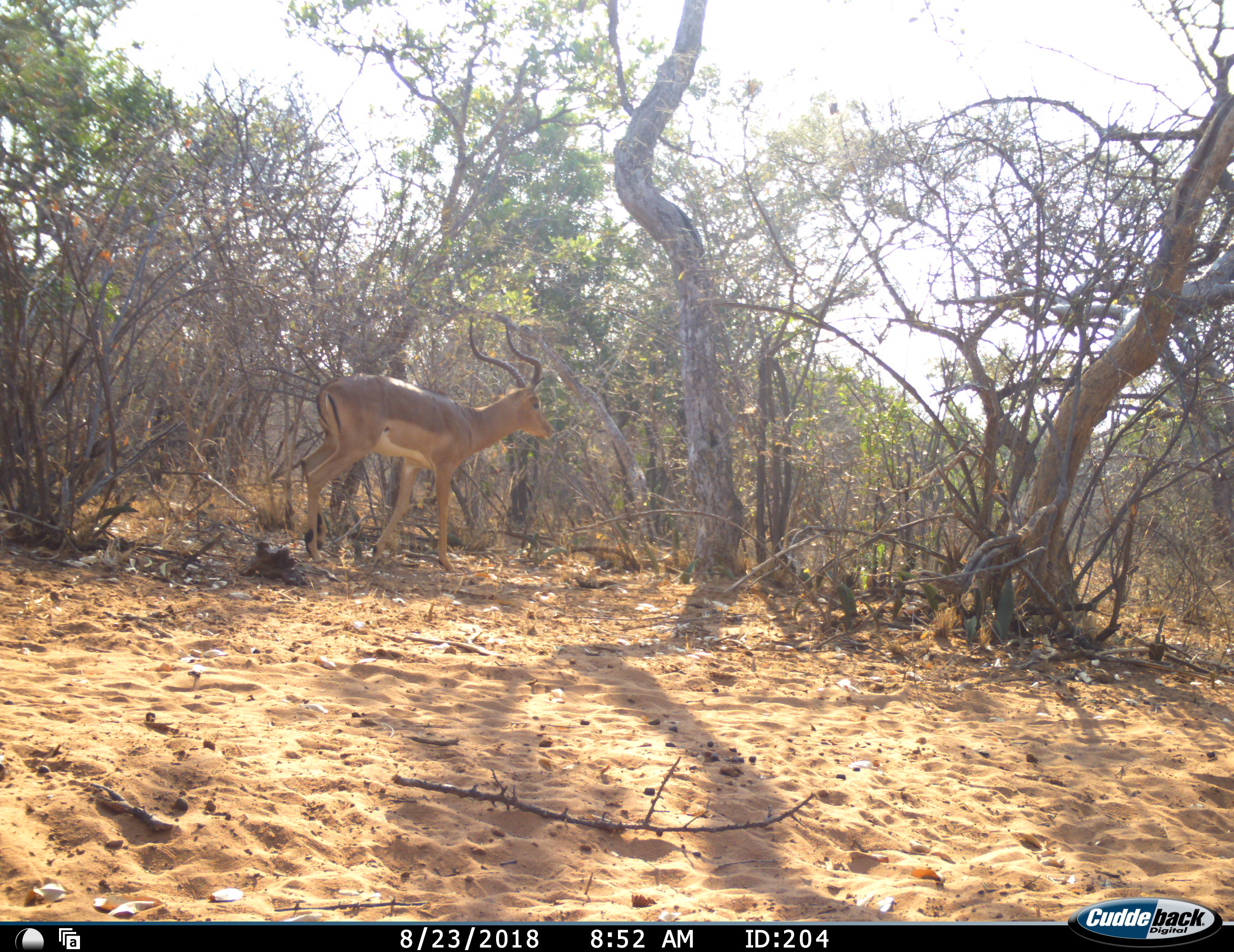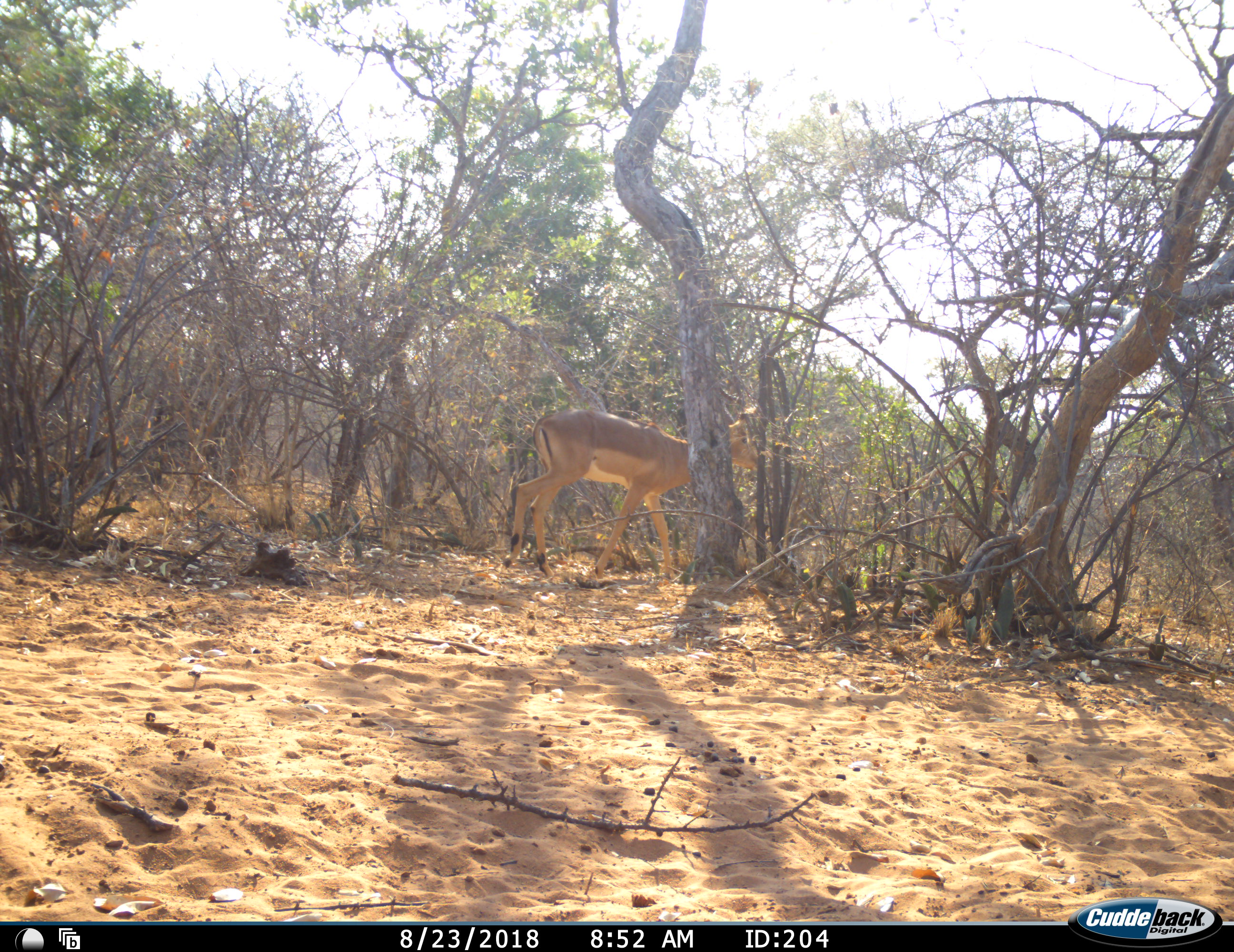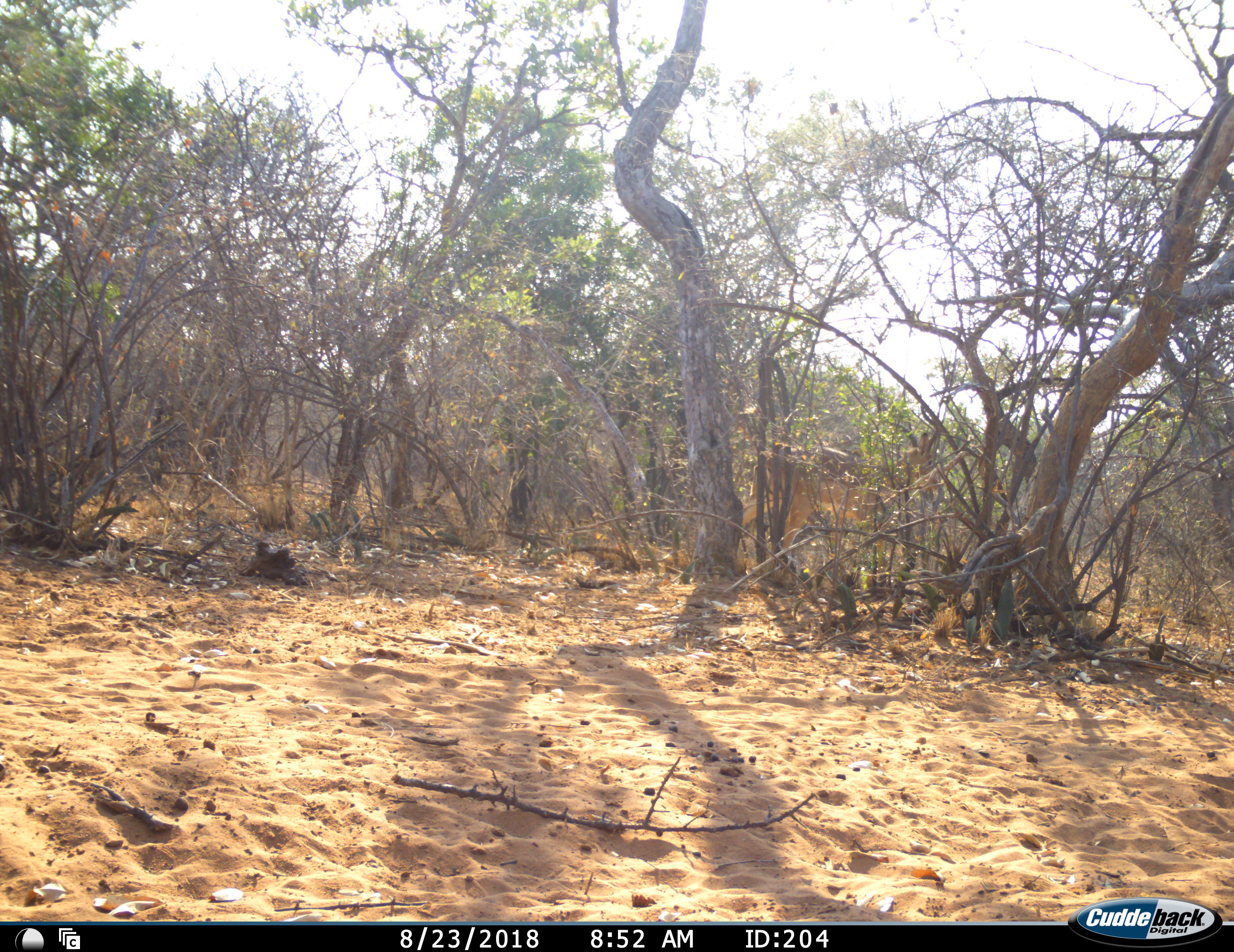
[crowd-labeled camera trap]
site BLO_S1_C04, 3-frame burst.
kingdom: Animalia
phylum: Chordata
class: Mammalia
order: Artiodactyla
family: Bovidae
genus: Aepyceros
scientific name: Aepyceros melampus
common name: impala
Impala (Aepyceros melampus), count 1. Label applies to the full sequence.